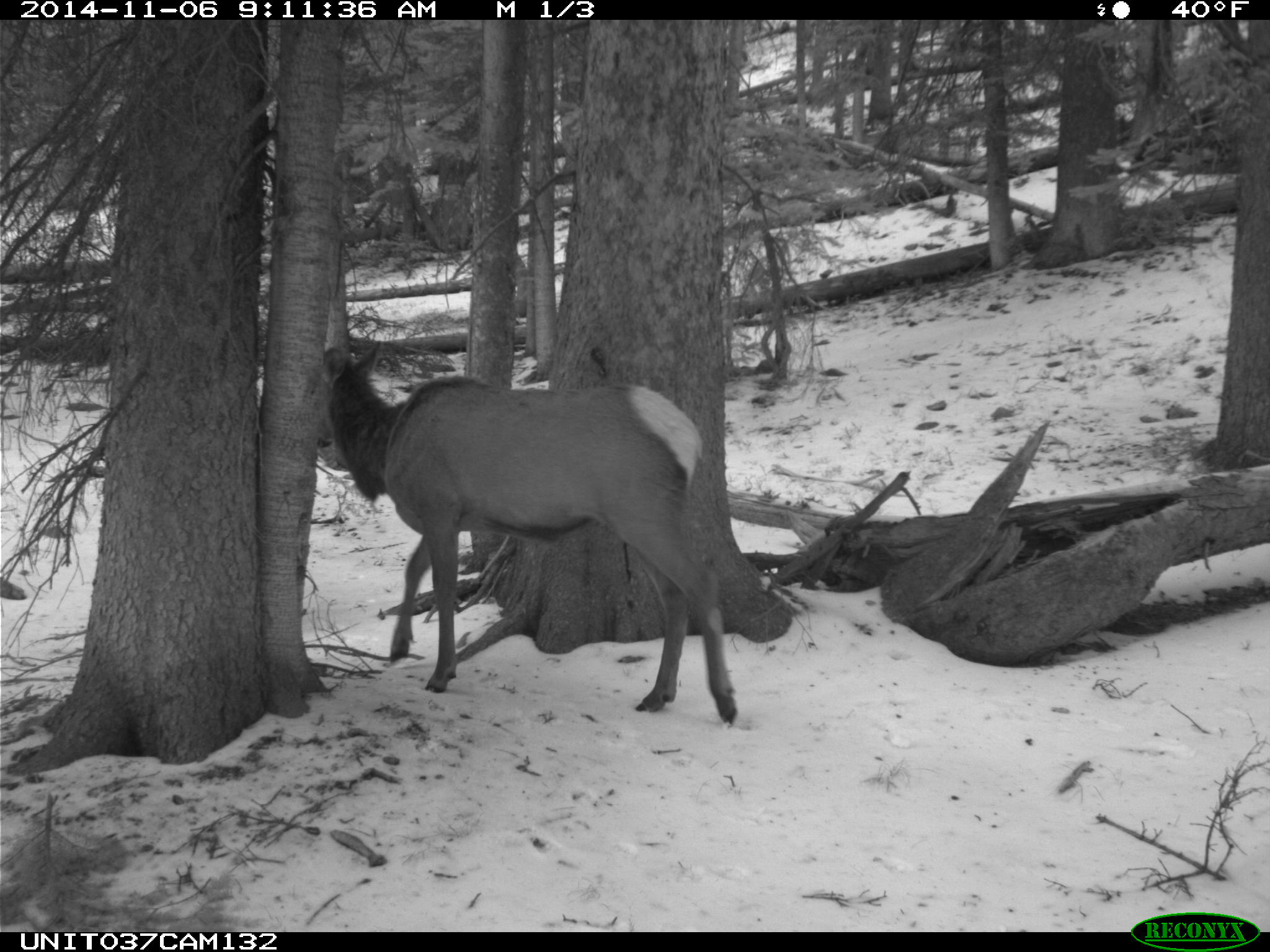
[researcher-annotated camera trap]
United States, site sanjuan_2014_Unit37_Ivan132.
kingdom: Animalia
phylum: Chordata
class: Mammalia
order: Artiodactyla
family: Cervidae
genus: Cervus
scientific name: Cervus elaphus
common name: red deer